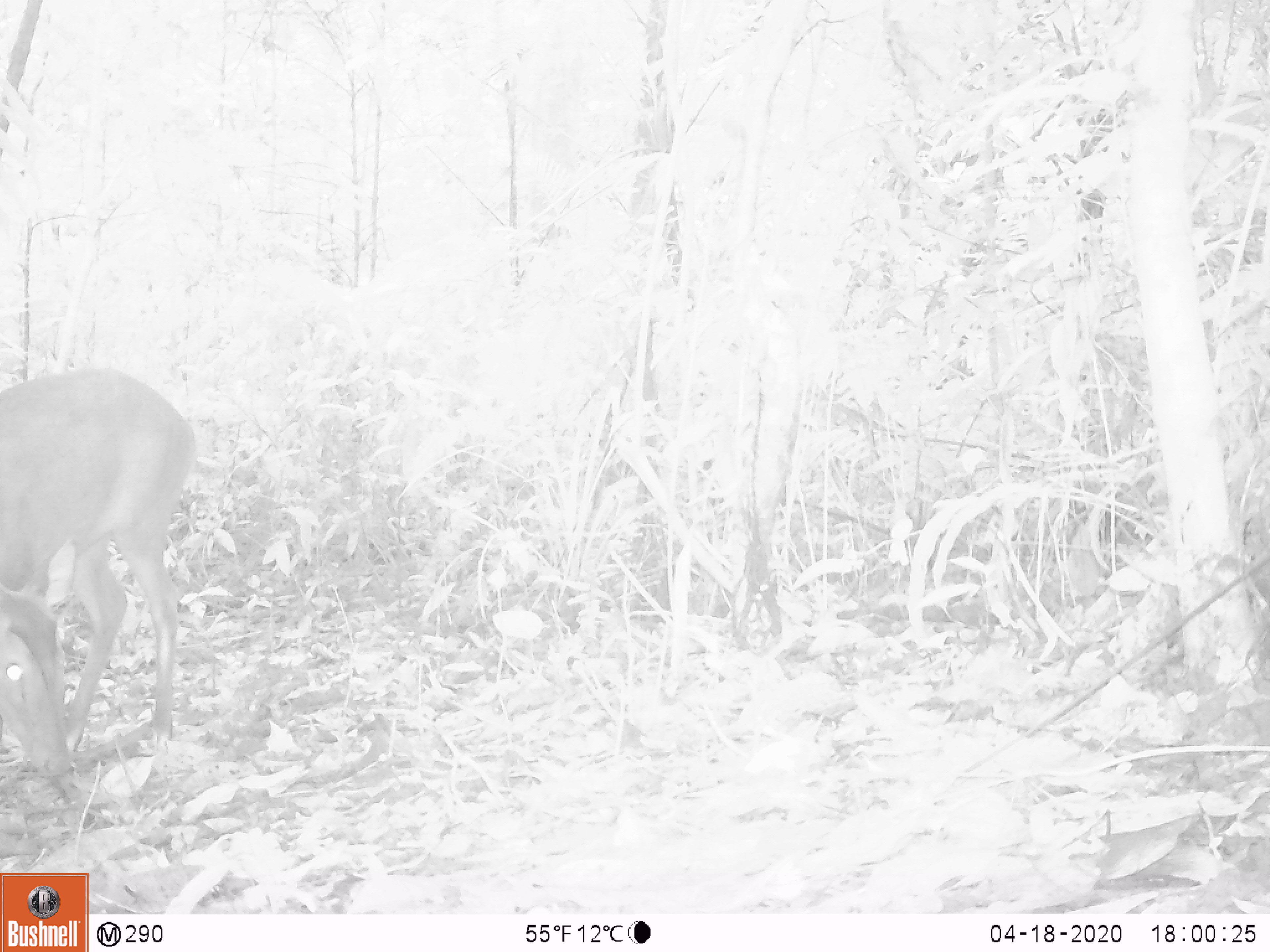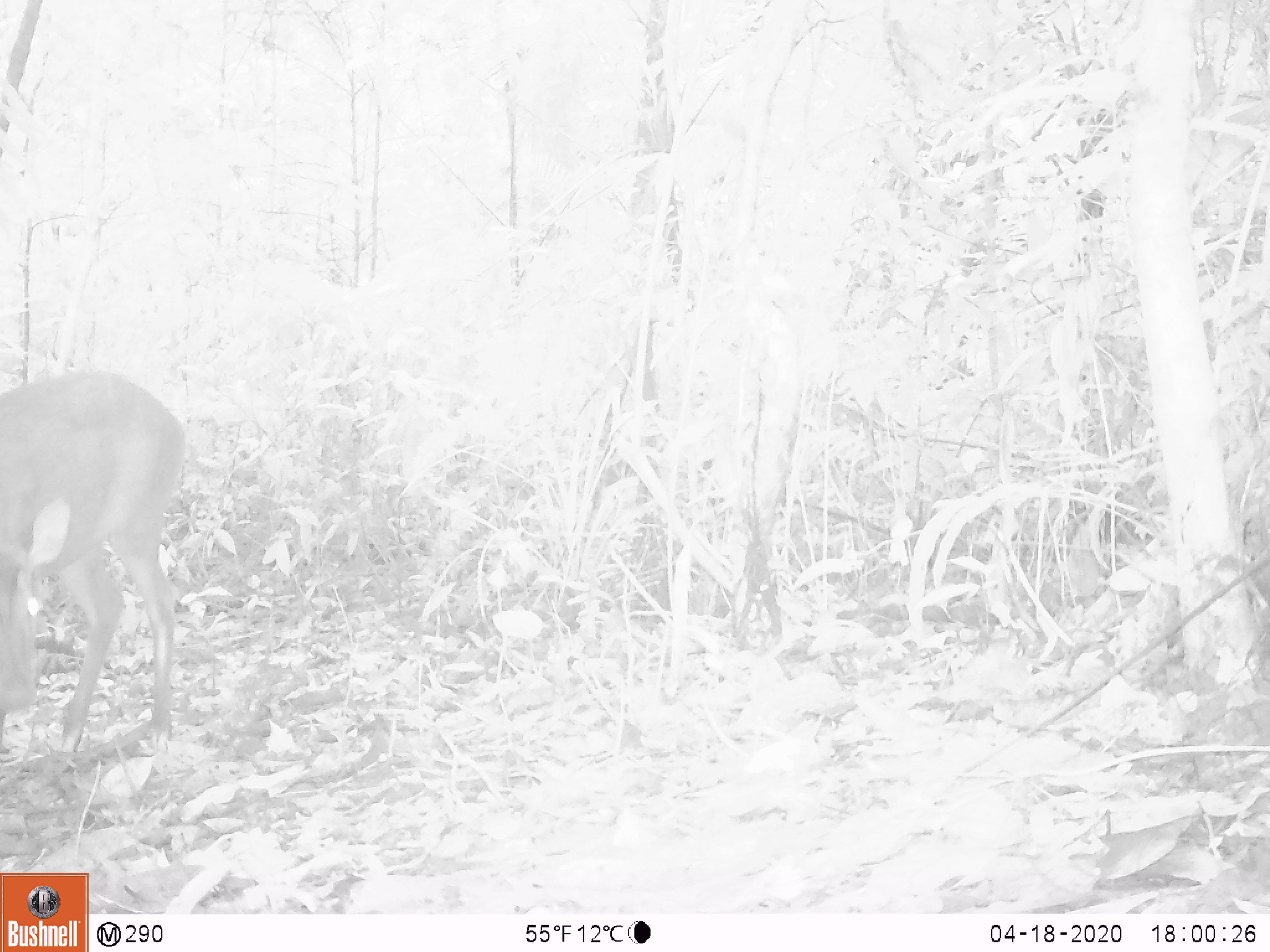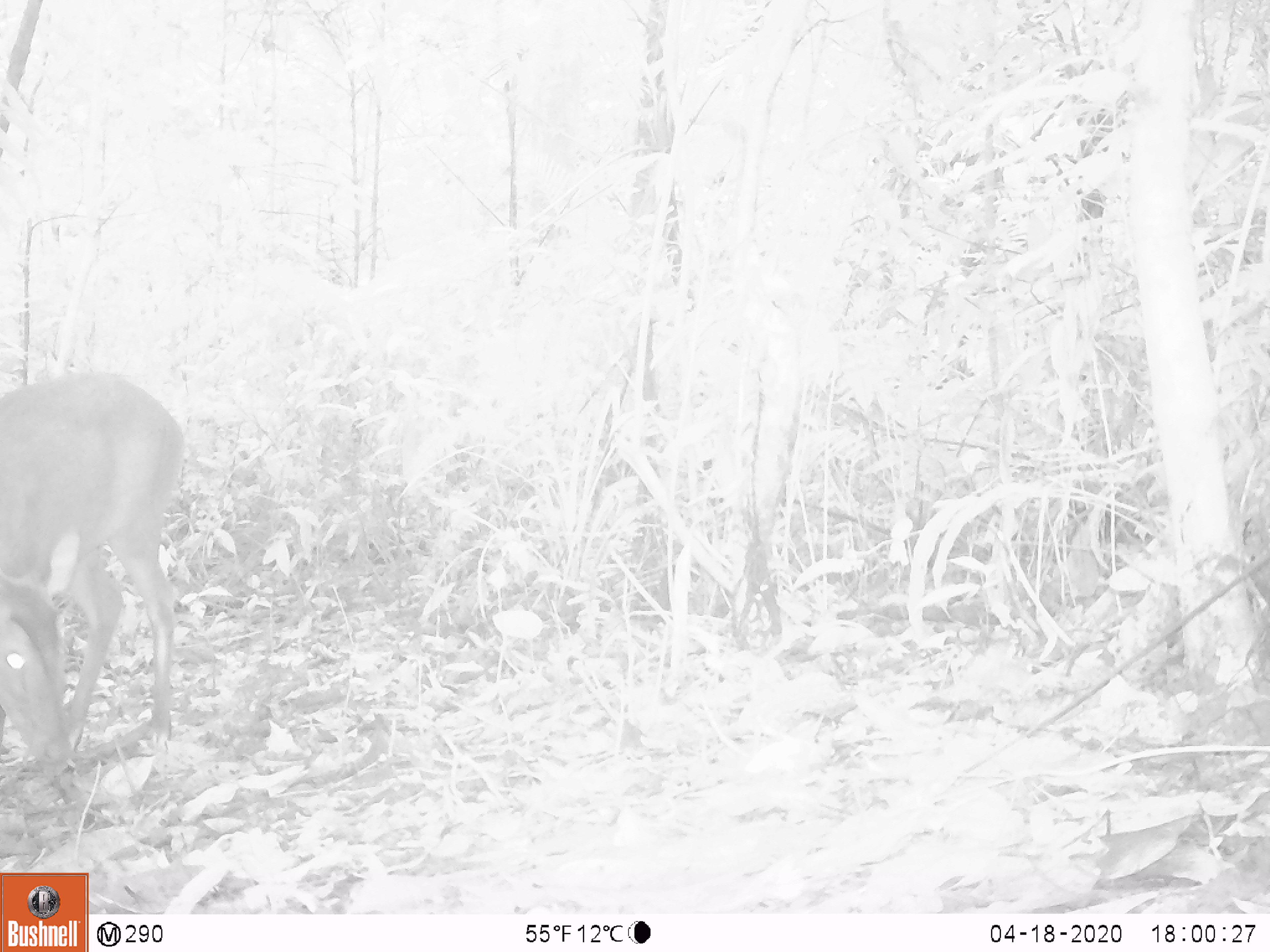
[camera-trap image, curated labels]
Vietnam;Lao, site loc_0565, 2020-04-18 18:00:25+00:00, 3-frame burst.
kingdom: Animalia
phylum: Chordata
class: Mammalia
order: Artiodactyla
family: Cervidae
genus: Muntiacus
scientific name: Muntiacus vuquangensis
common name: large-antlered muntjac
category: large antlered muntjac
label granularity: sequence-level